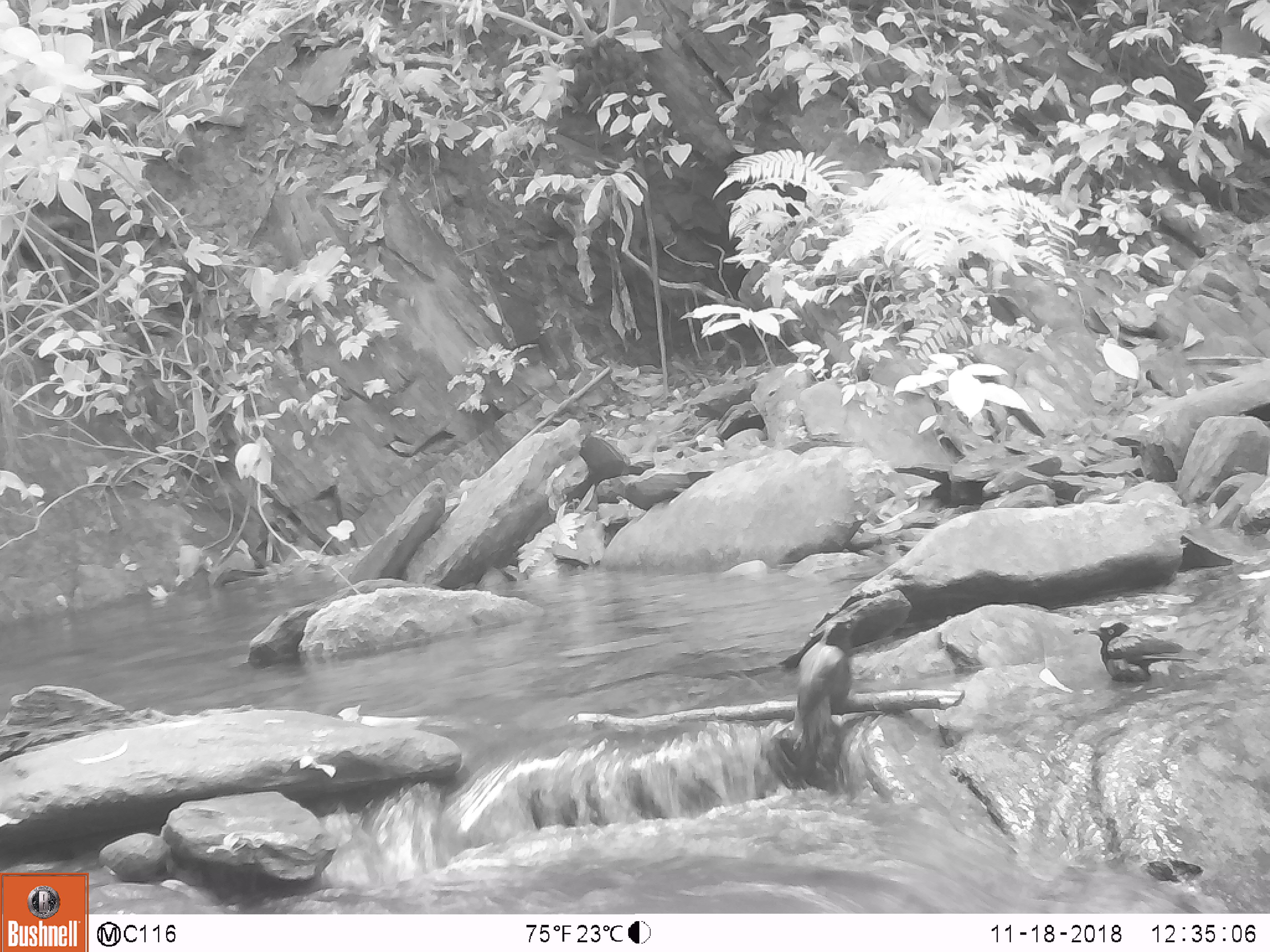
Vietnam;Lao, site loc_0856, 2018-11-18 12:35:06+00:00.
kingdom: Animalia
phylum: Chordata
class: Aves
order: Passeriformes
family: Irenidae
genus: Irena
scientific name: Irena puella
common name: asian fairy-bluebird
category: asian fairy bluebird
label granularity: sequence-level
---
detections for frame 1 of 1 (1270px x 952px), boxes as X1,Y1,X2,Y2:
asian fairy bluebird: 795,615,854,756; 1086,619,1205,682